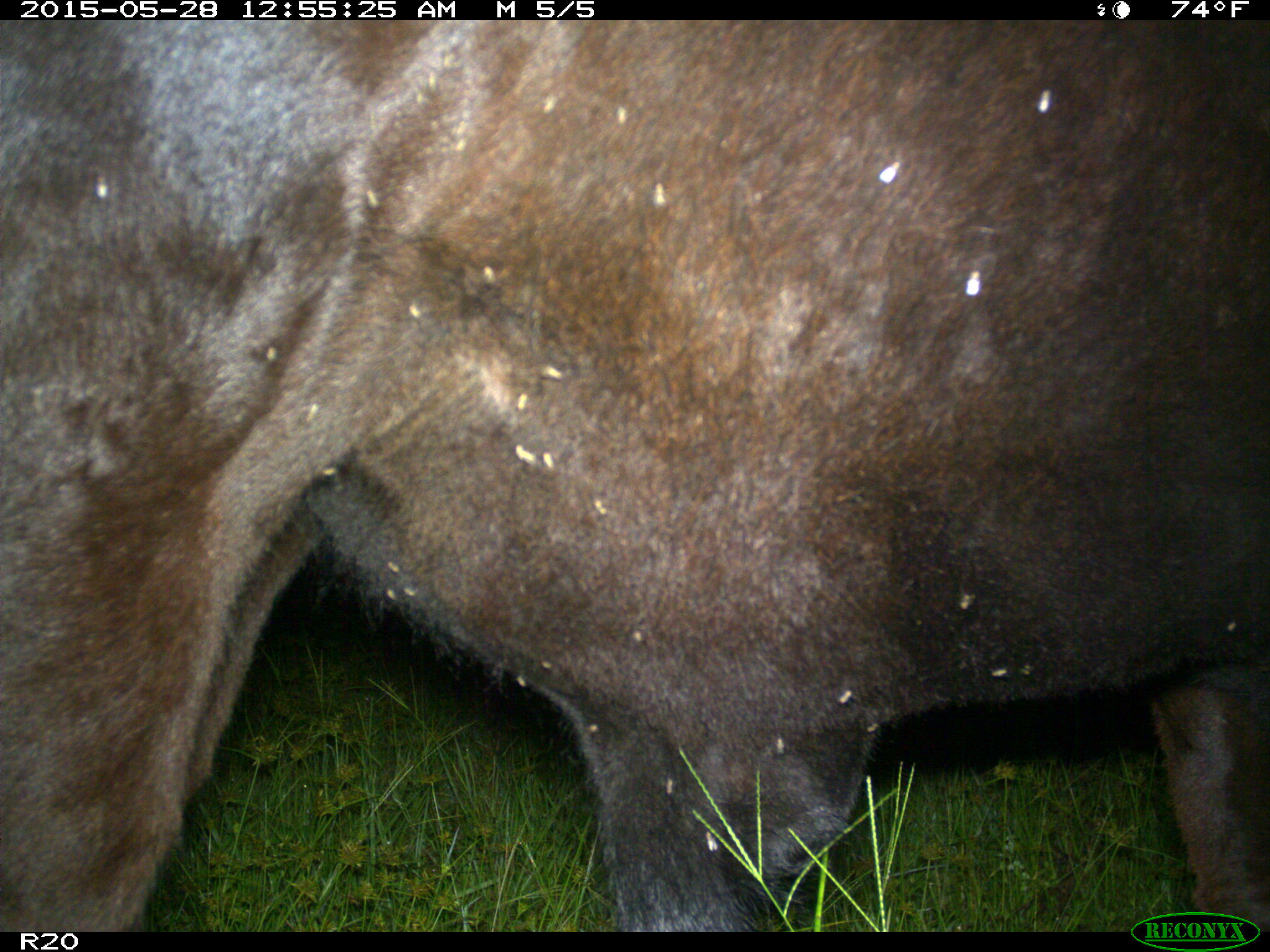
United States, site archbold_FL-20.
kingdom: Animalia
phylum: Chordata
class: Mammalia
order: Artiodactyla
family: Bovidae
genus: Bos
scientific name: Bos taurus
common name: domestic cow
Bos taurus (domestic cow).